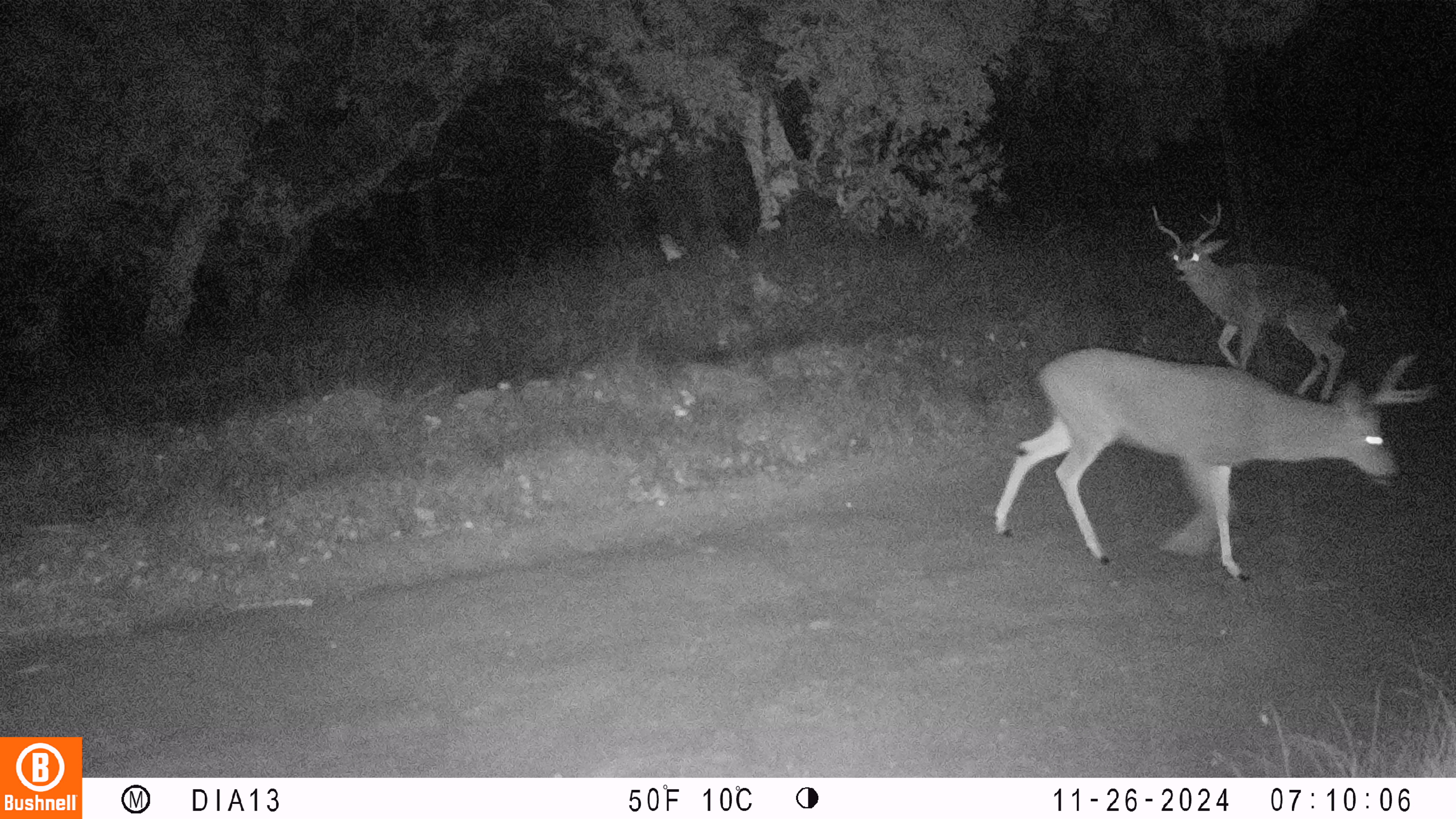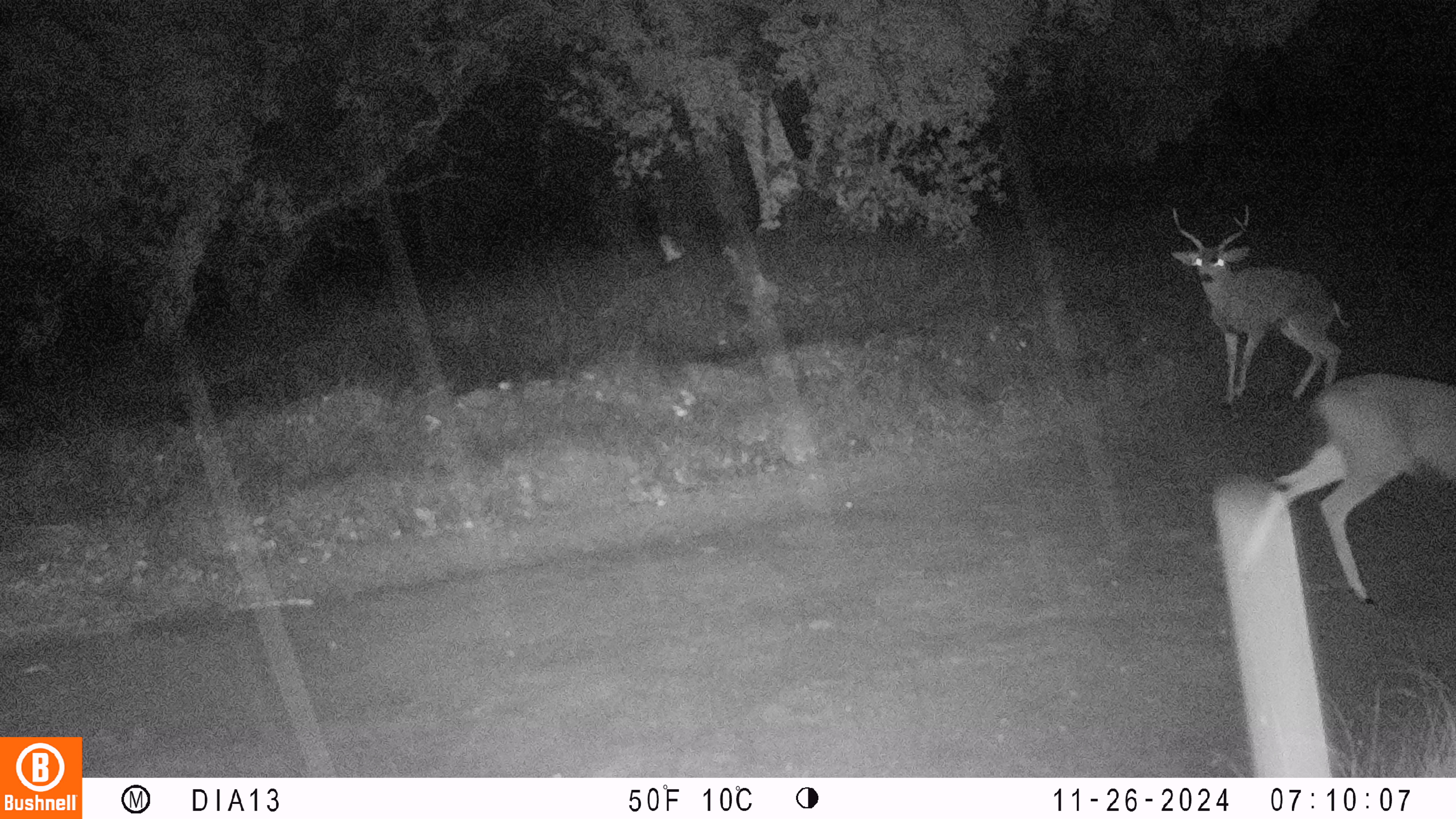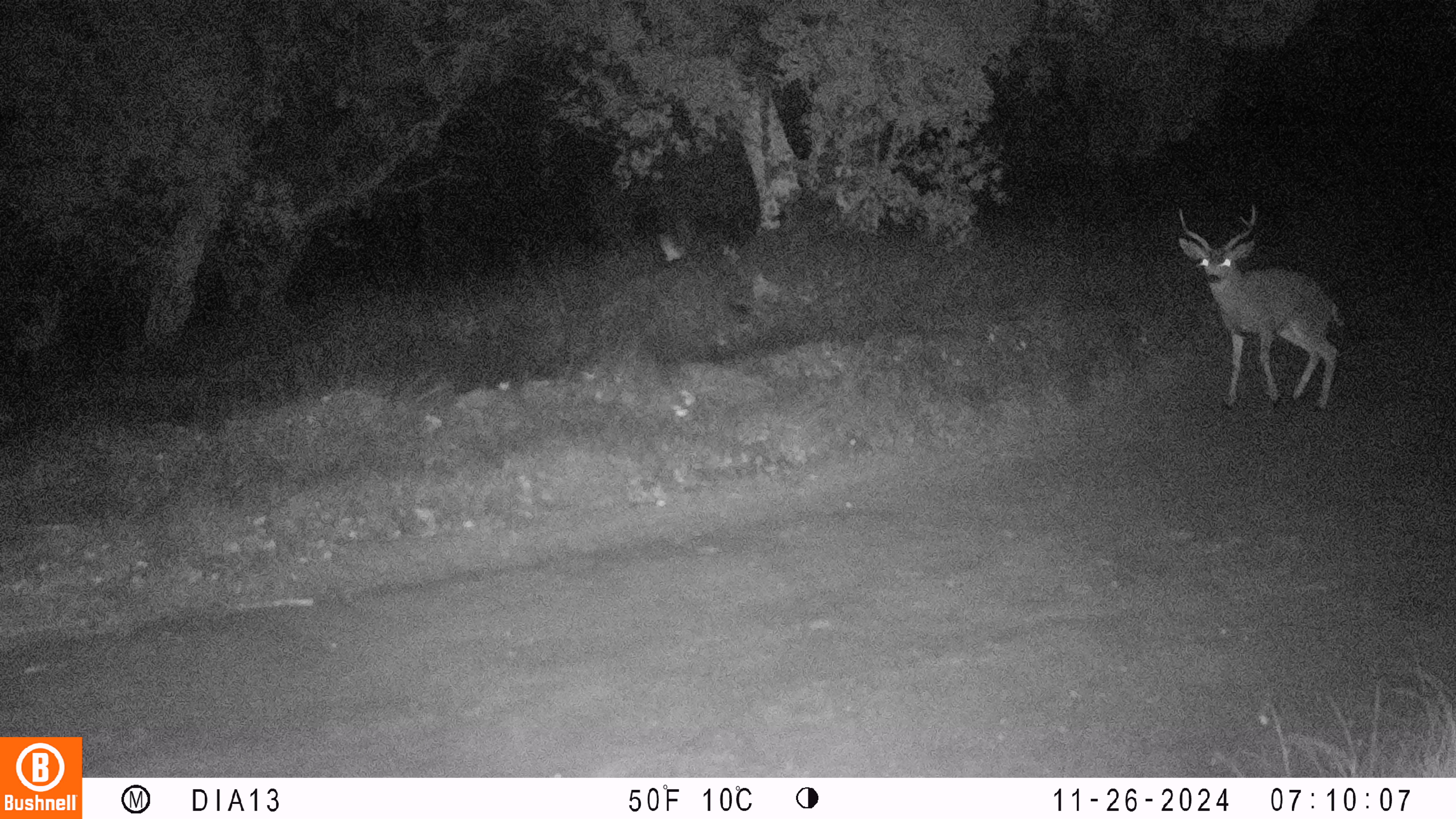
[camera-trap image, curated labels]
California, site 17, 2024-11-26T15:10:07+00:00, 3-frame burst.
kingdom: Animalia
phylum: Chordata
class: Mammalia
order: Artiodactyla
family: Cervidae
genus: Odocoileus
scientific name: Odocoileus hemionus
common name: mule deer